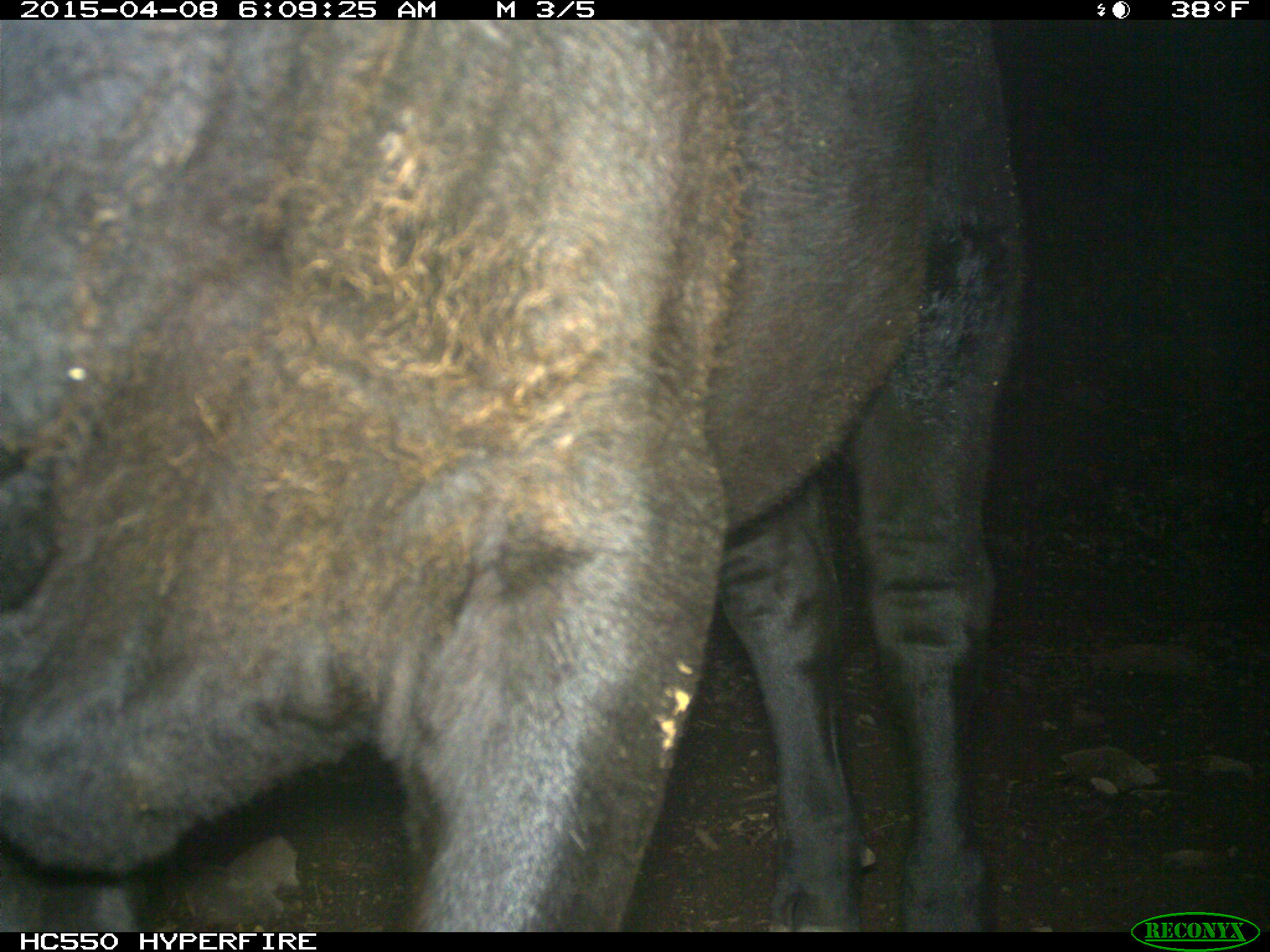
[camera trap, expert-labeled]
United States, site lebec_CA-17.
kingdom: Animalia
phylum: Chordata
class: Mammalia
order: Artiodactyla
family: Bovidae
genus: Bos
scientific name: Bos taurus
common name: domestic cow